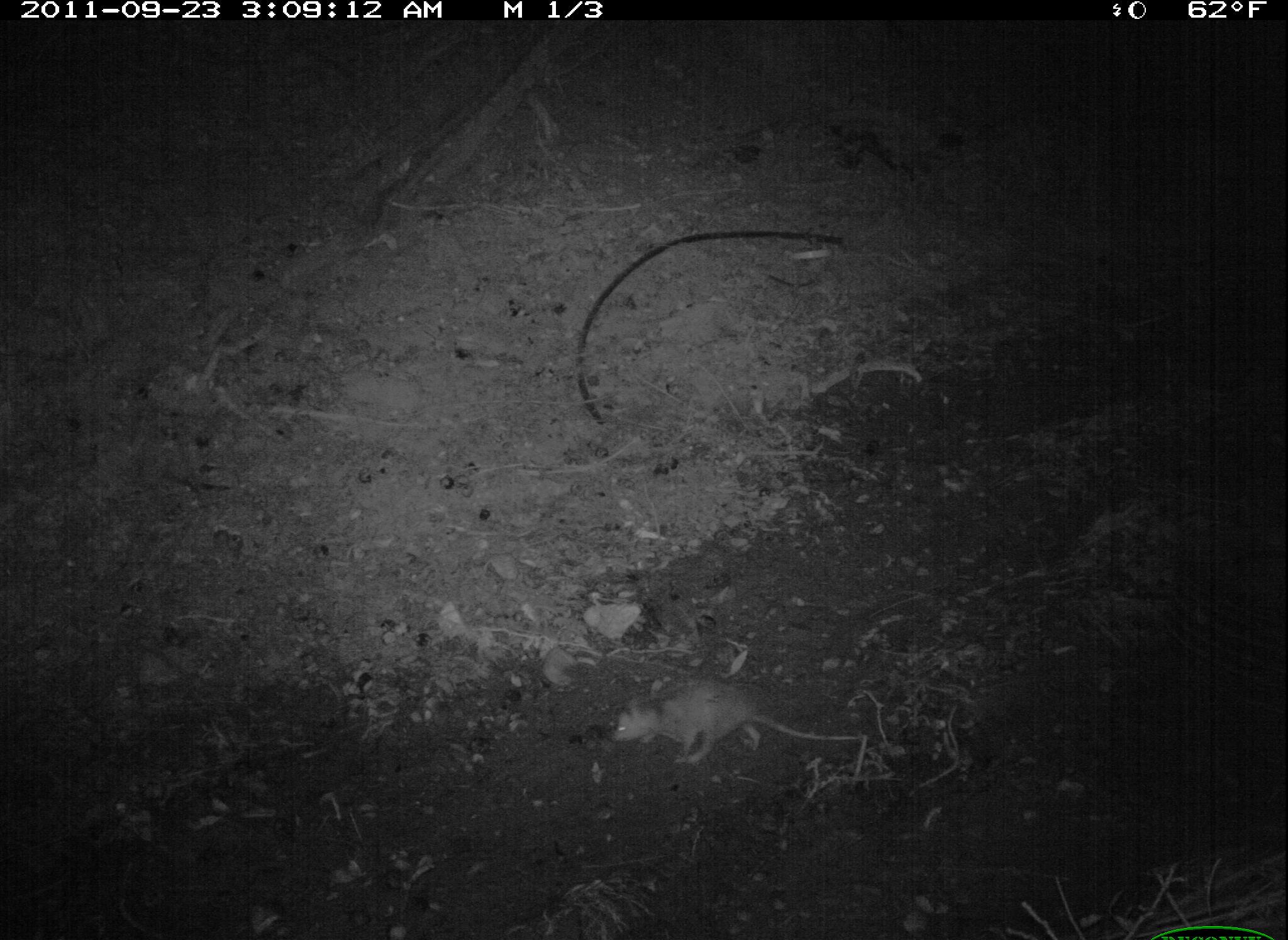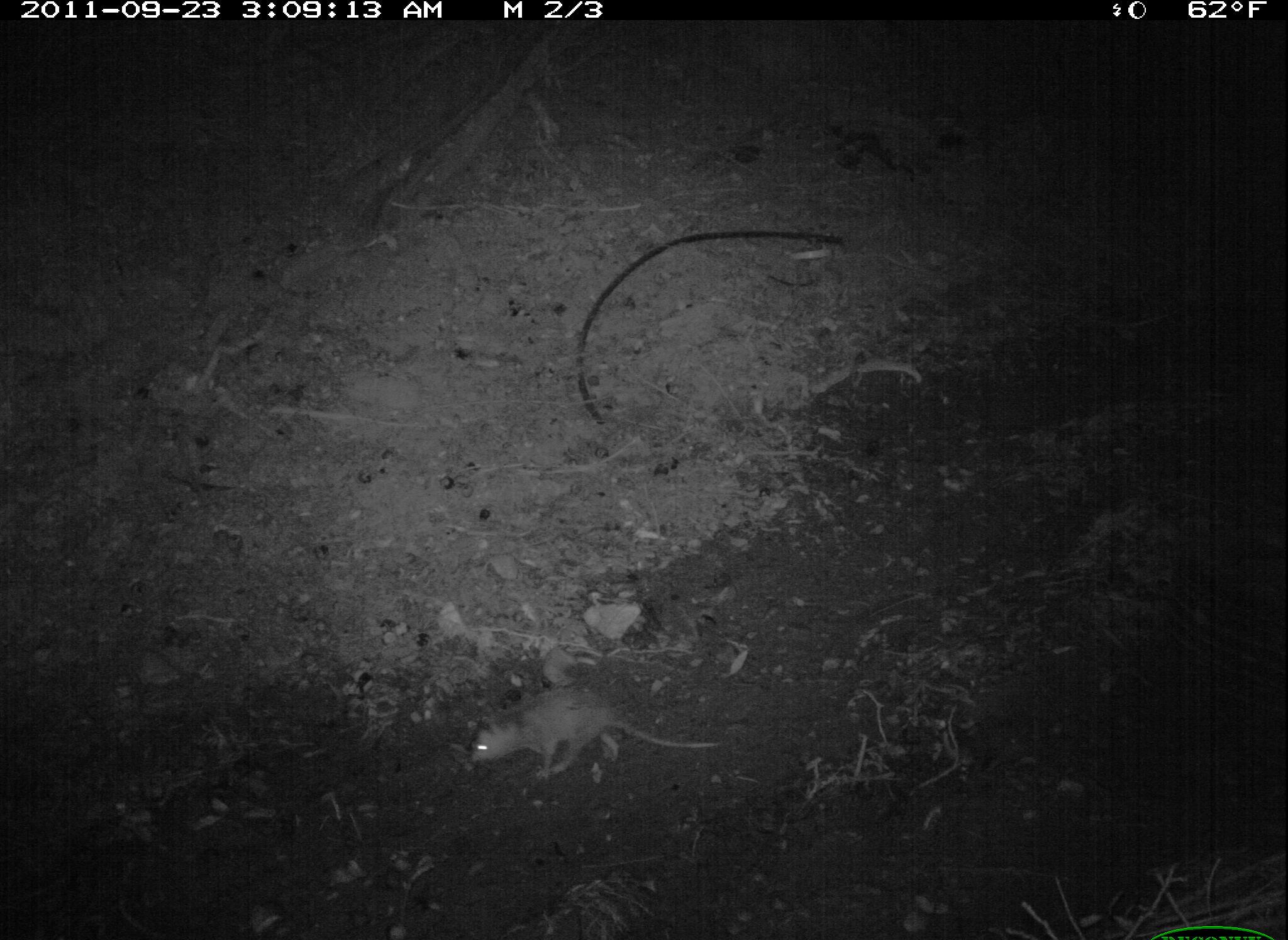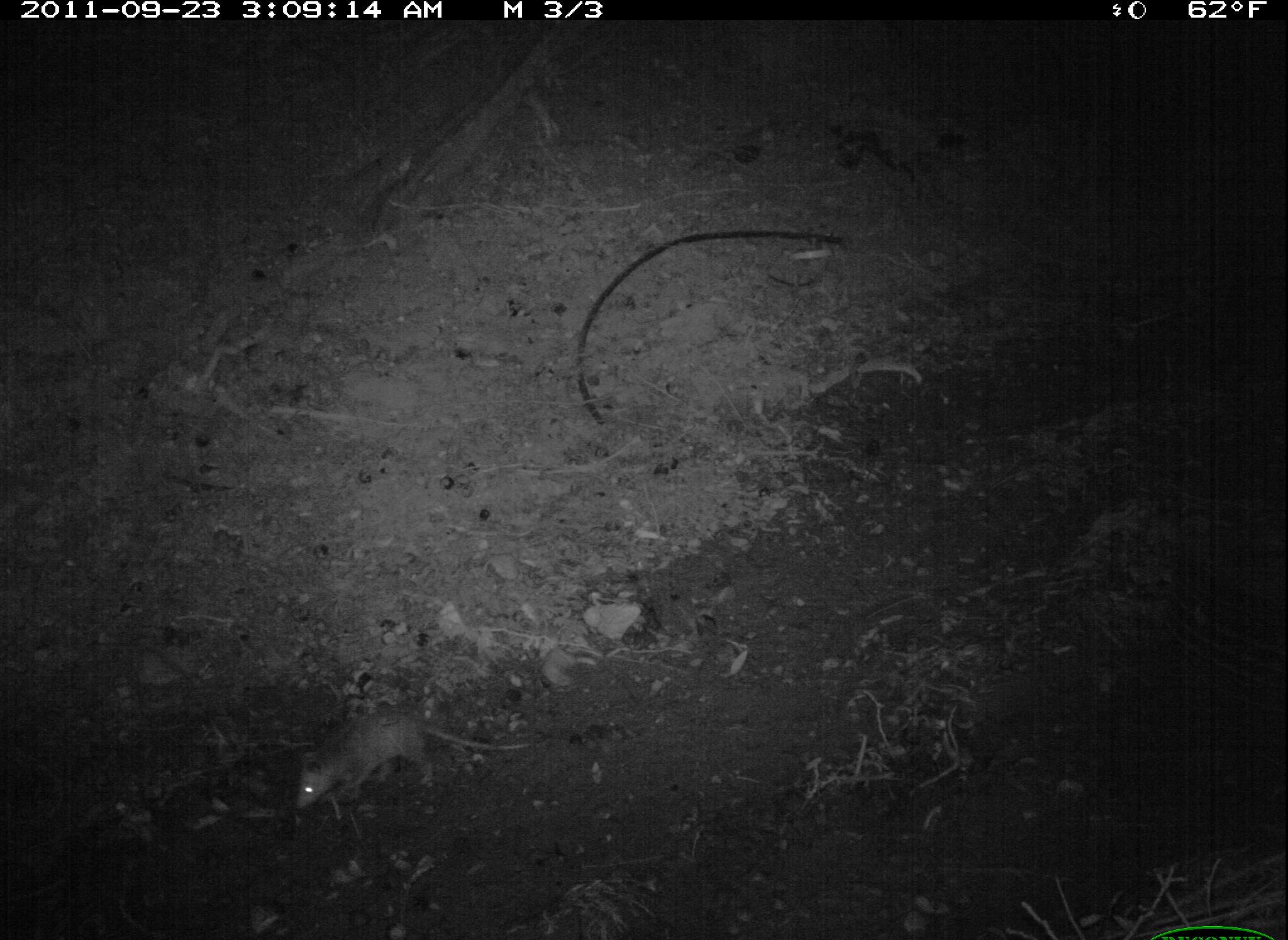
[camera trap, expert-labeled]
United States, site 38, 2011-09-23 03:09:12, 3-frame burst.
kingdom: Animalia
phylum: Chordata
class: Mammalia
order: Didelphimorphia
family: Didelphidae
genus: Didelphis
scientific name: Didelphis virginiana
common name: virginia opossum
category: opossum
Opossum (virginia opossum) (Didelphis virginiana).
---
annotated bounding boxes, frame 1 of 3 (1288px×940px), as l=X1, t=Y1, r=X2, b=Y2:
opossum: l=591, t=673, r=819, b=731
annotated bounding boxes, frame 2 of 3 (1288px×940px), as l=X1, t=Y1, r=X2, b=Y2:
opossum: l=441, t=678, r=737, b=784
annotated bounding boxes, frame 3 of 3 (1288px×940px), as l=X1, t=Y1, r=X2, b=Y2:
opossum: l=290, t=701, r=554, b=828